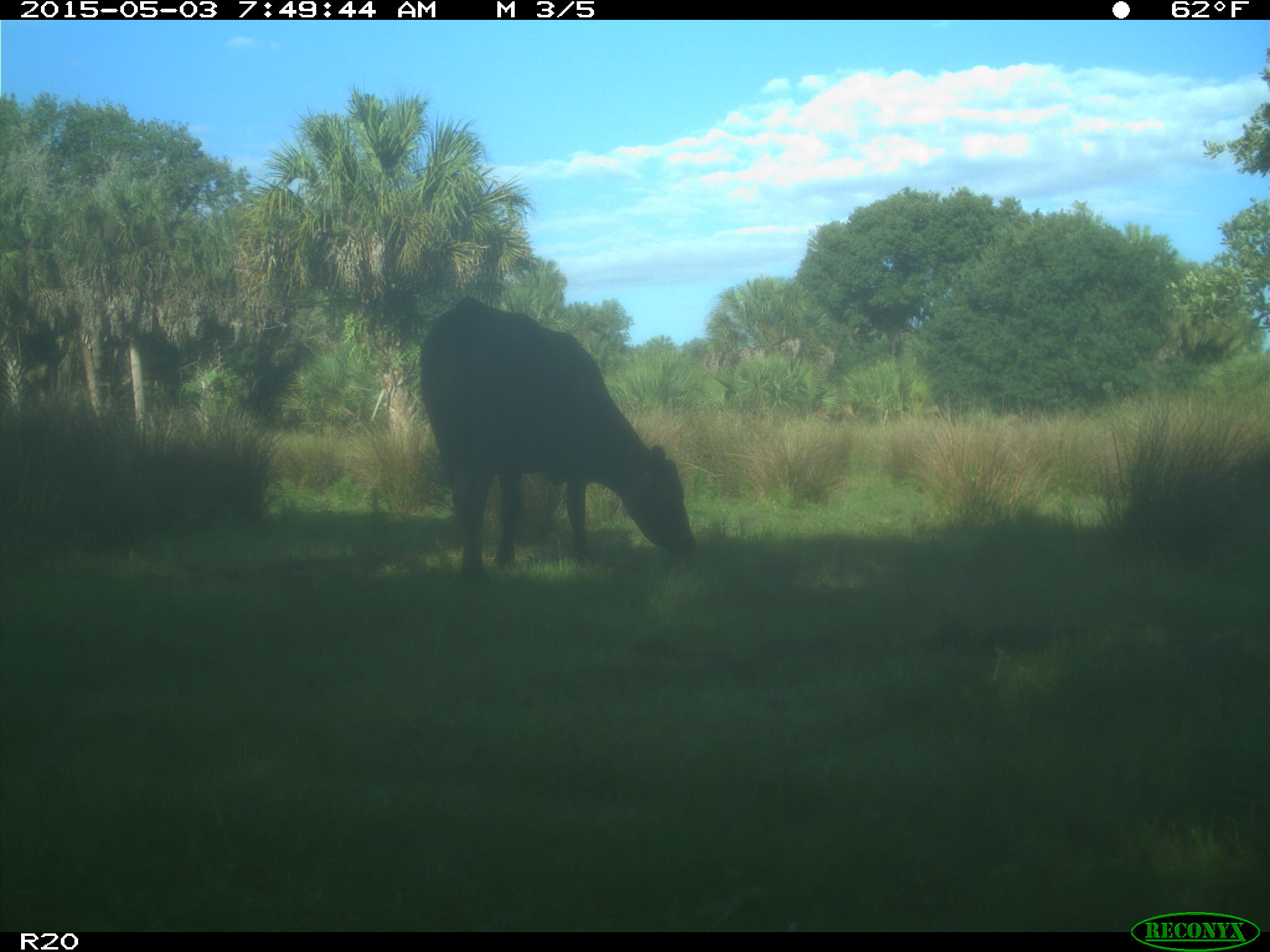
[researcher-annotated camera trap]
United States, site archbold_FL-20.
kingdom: Animalia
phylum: Chordata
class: Mammalia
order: Artiodactyla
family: Bovidae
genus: Bos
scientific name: Bos taurus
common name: domestic cow